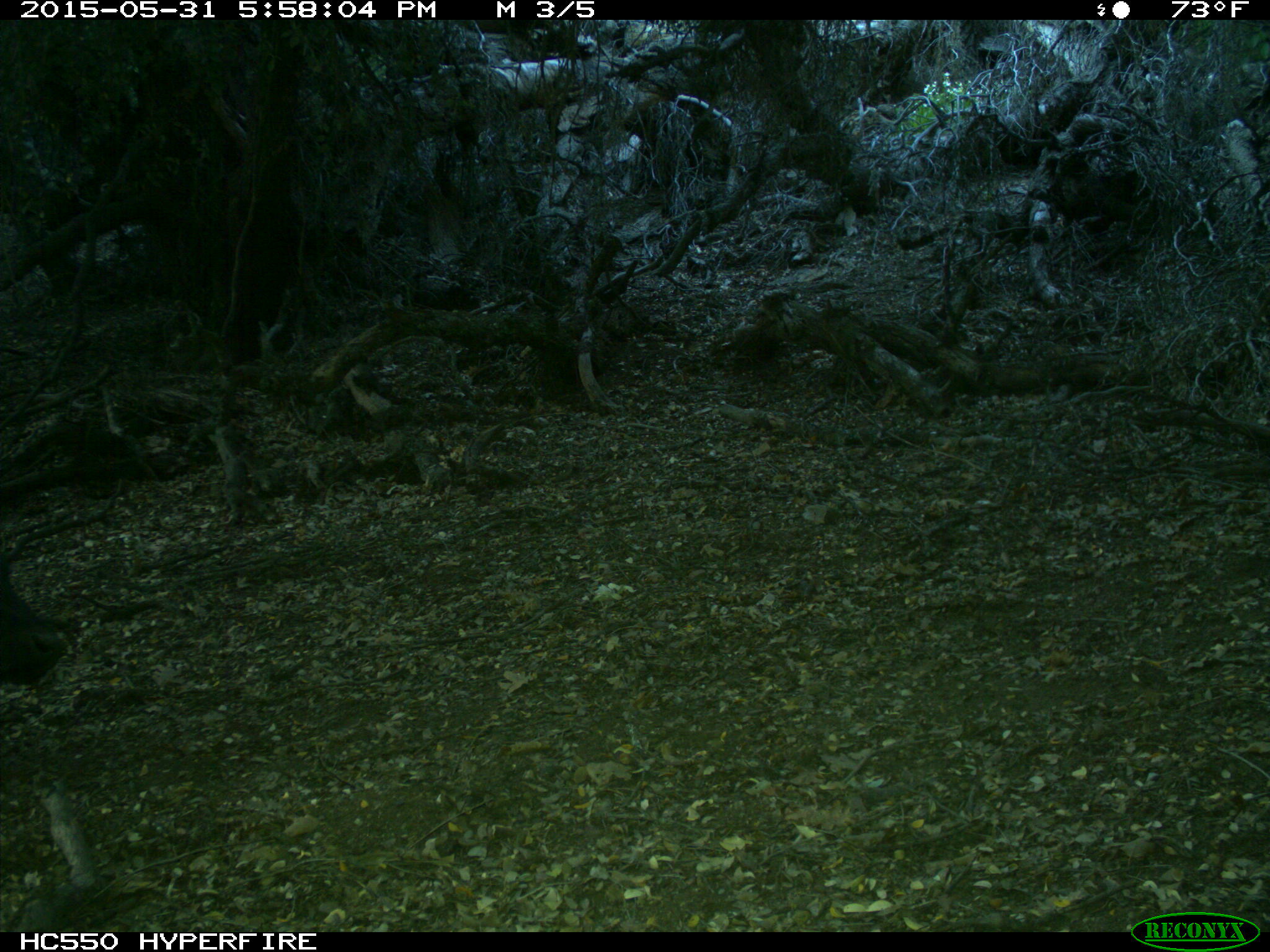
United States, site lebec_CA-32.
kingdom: Animalia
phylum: Chordata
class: Mammalia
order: Artiodactyla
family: Bovidae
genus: Bos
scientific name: Bos taurus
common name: domestic cow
Bos taurus (domestic cow).